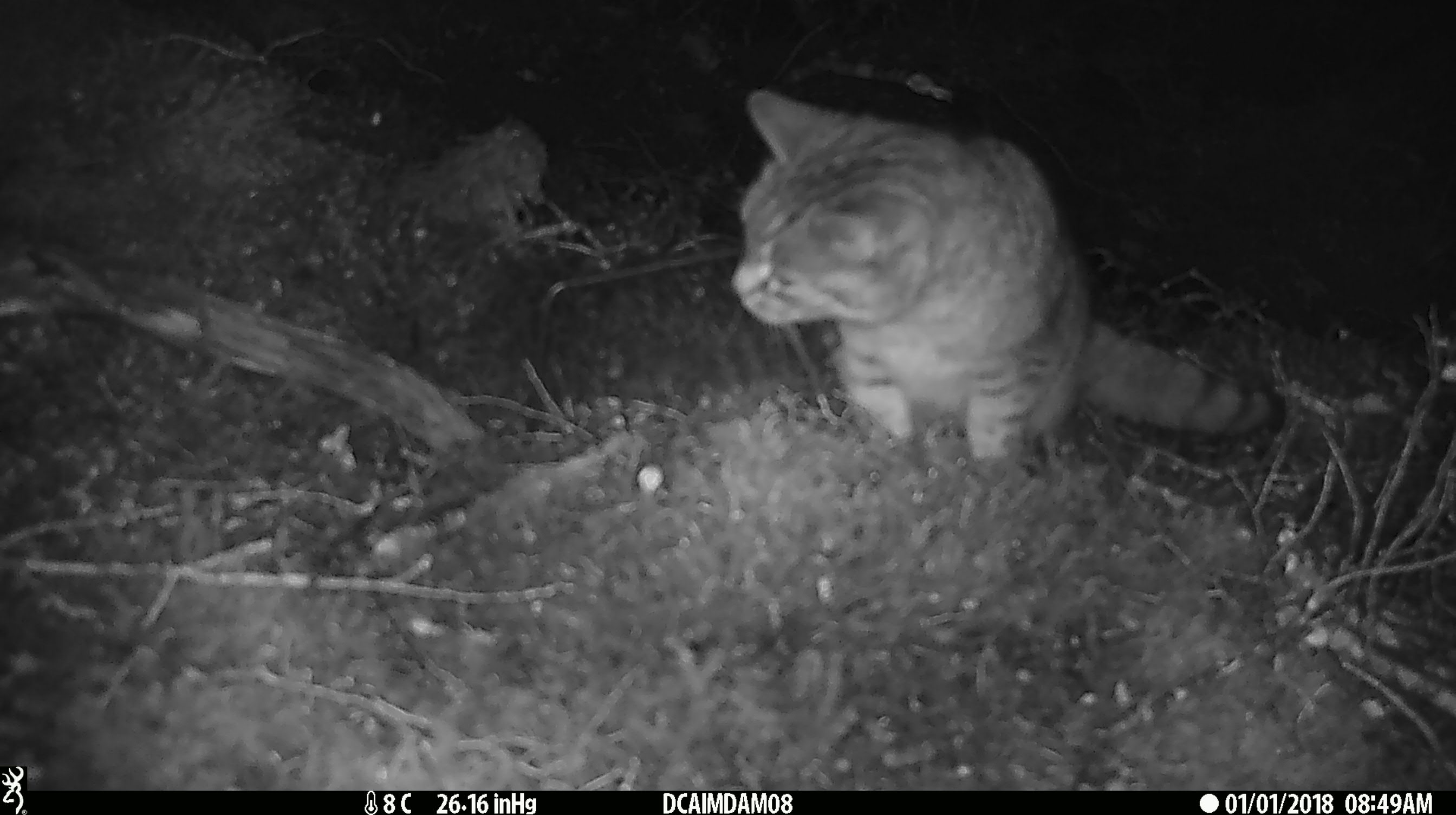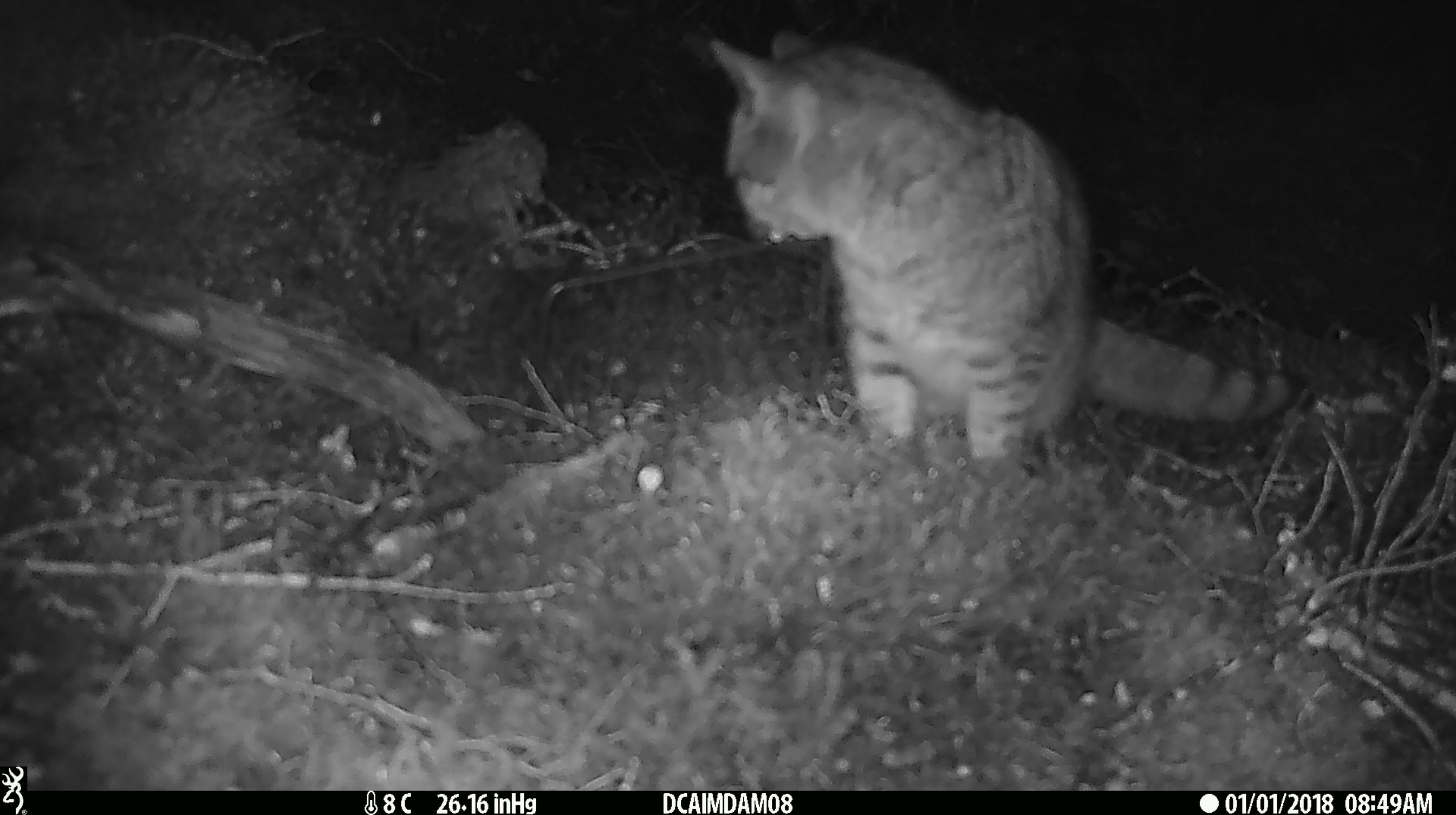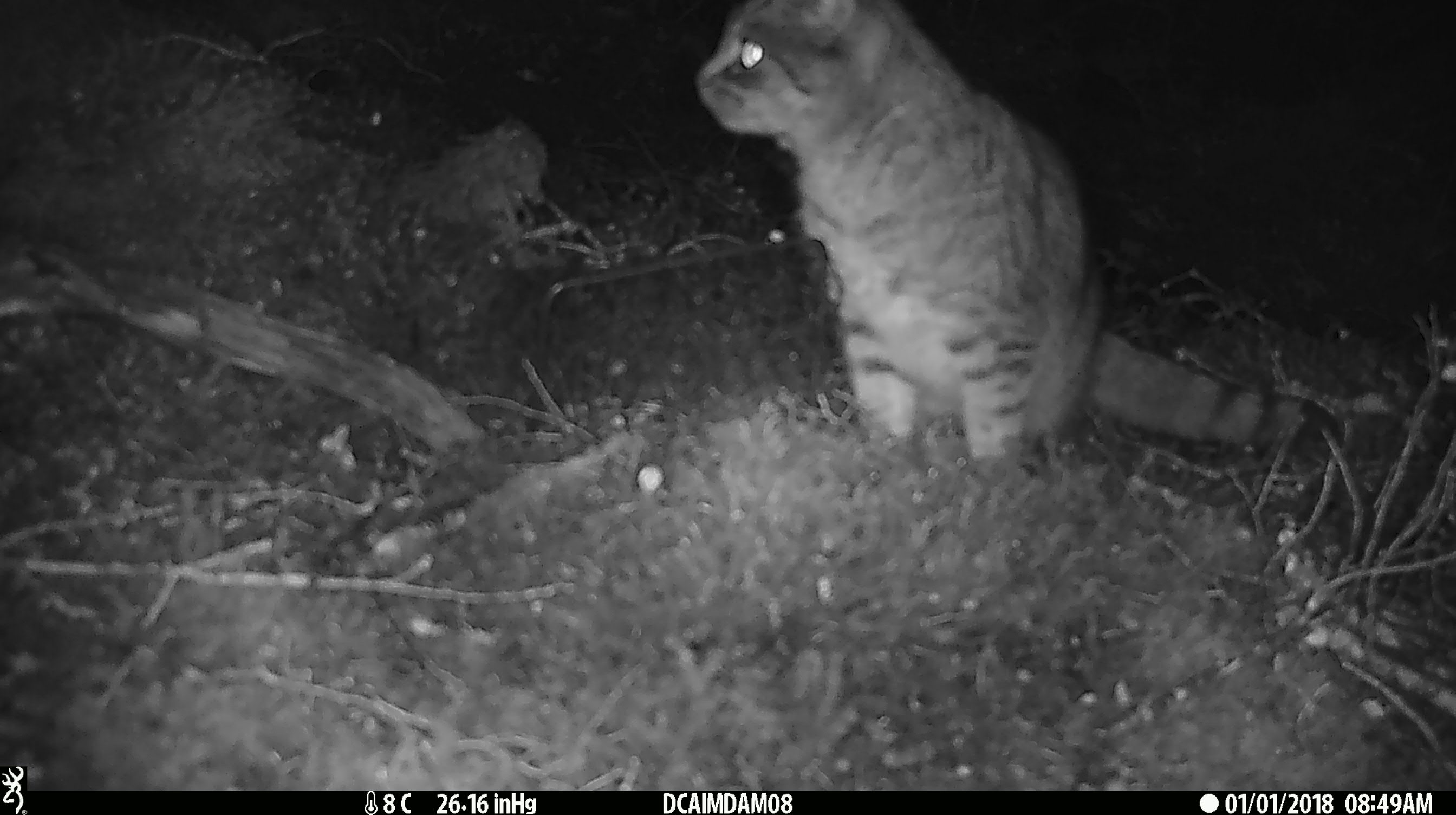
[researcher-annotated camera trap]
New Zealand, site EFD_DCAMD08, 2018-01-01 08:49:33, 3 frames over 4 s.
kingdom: Animalia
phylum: Chordata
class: Mammalia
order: Carnivora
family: Felidae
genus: Felis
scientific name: Felis catus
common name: domestic cat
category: cat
Cat (domestic cat) (Felis catus).